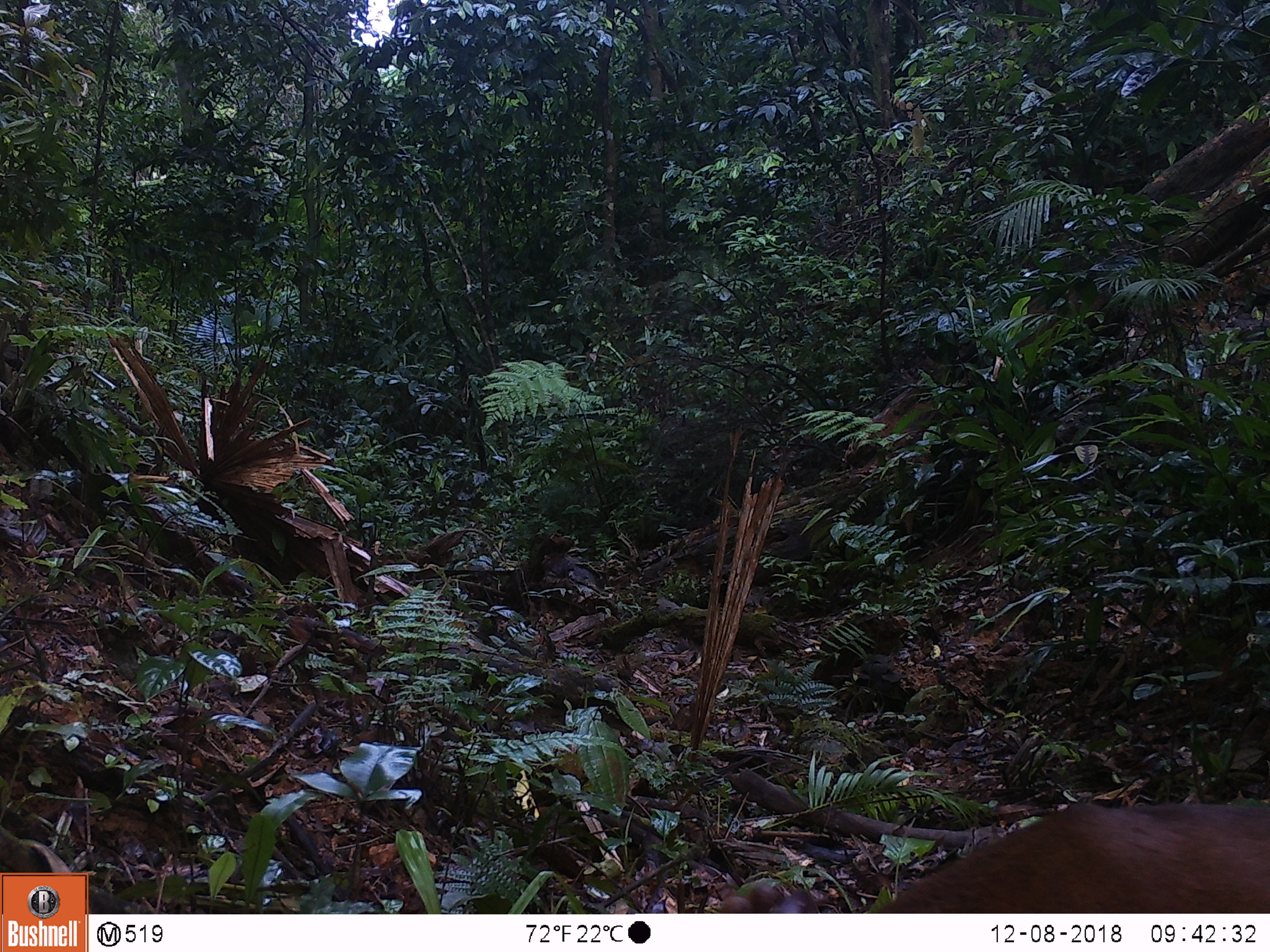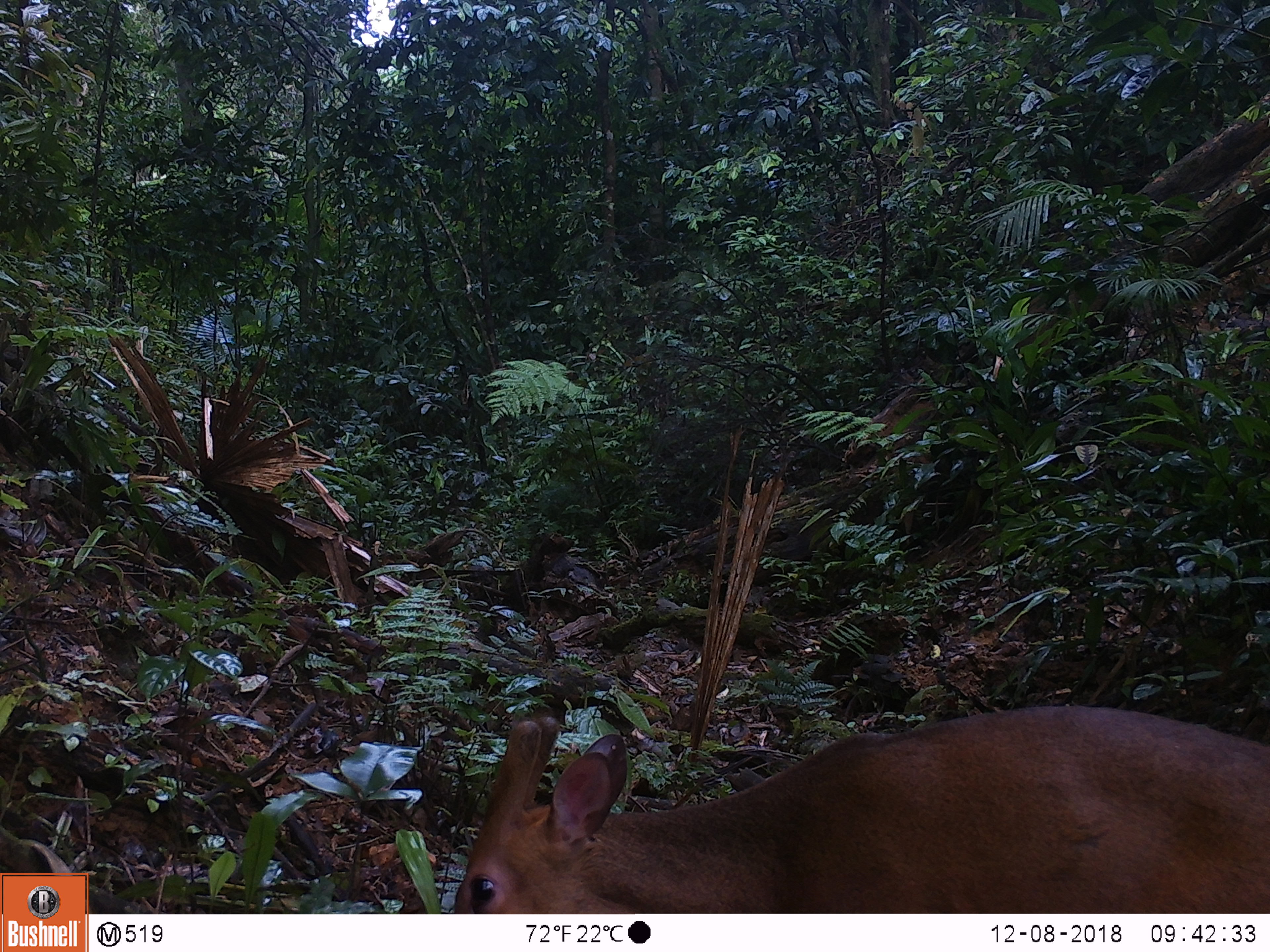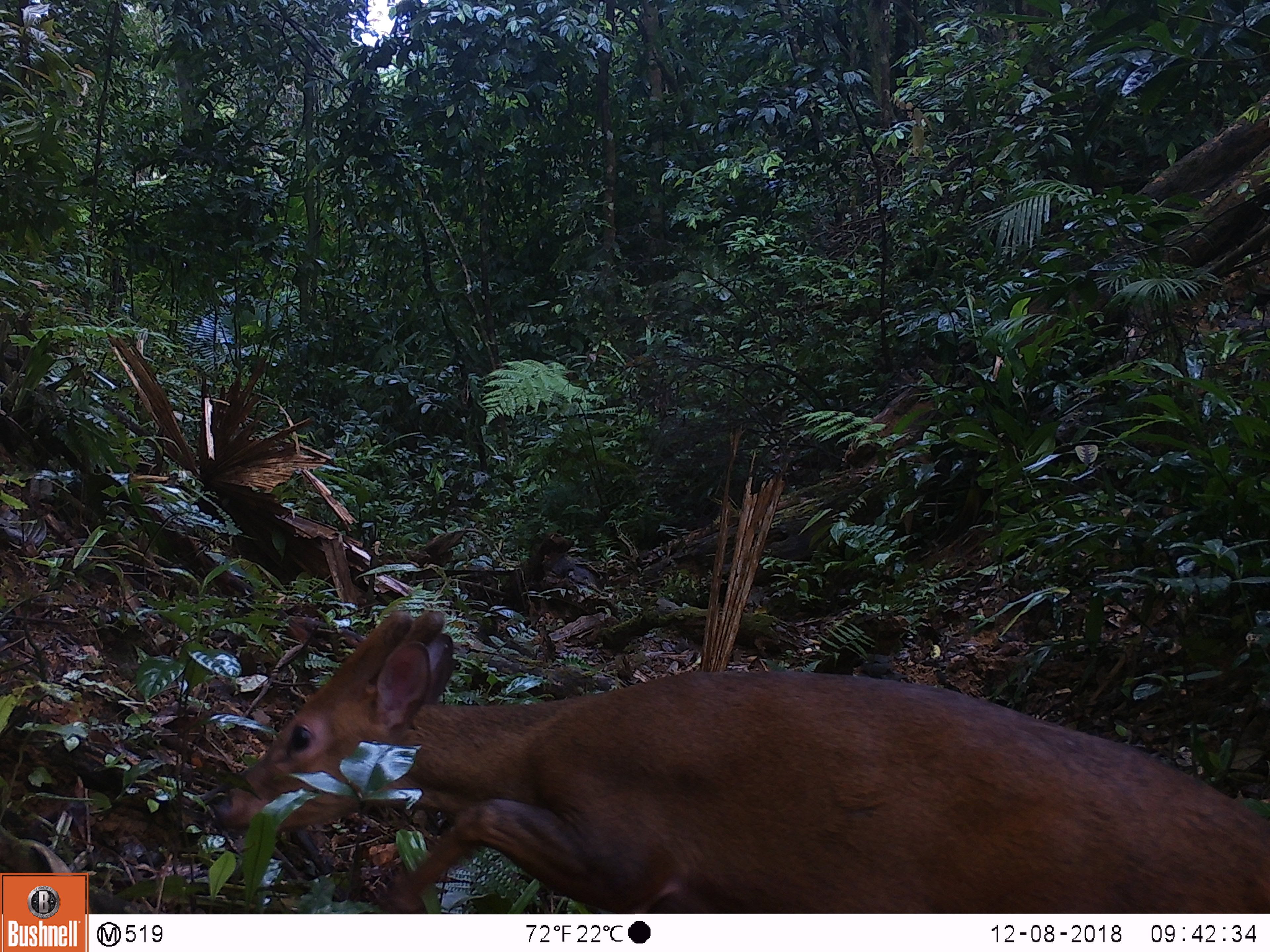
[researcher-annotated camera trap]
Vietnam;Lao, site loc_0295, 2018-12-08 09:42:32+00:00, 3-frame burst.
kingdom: Animalia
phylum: Chordata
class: Mammalia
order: Artiodactyla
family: Cervidae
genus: Muntiacus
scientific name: Muntiacus vuquangensis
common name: large-antlered muntjac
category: large antlered muntjac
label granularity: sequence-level